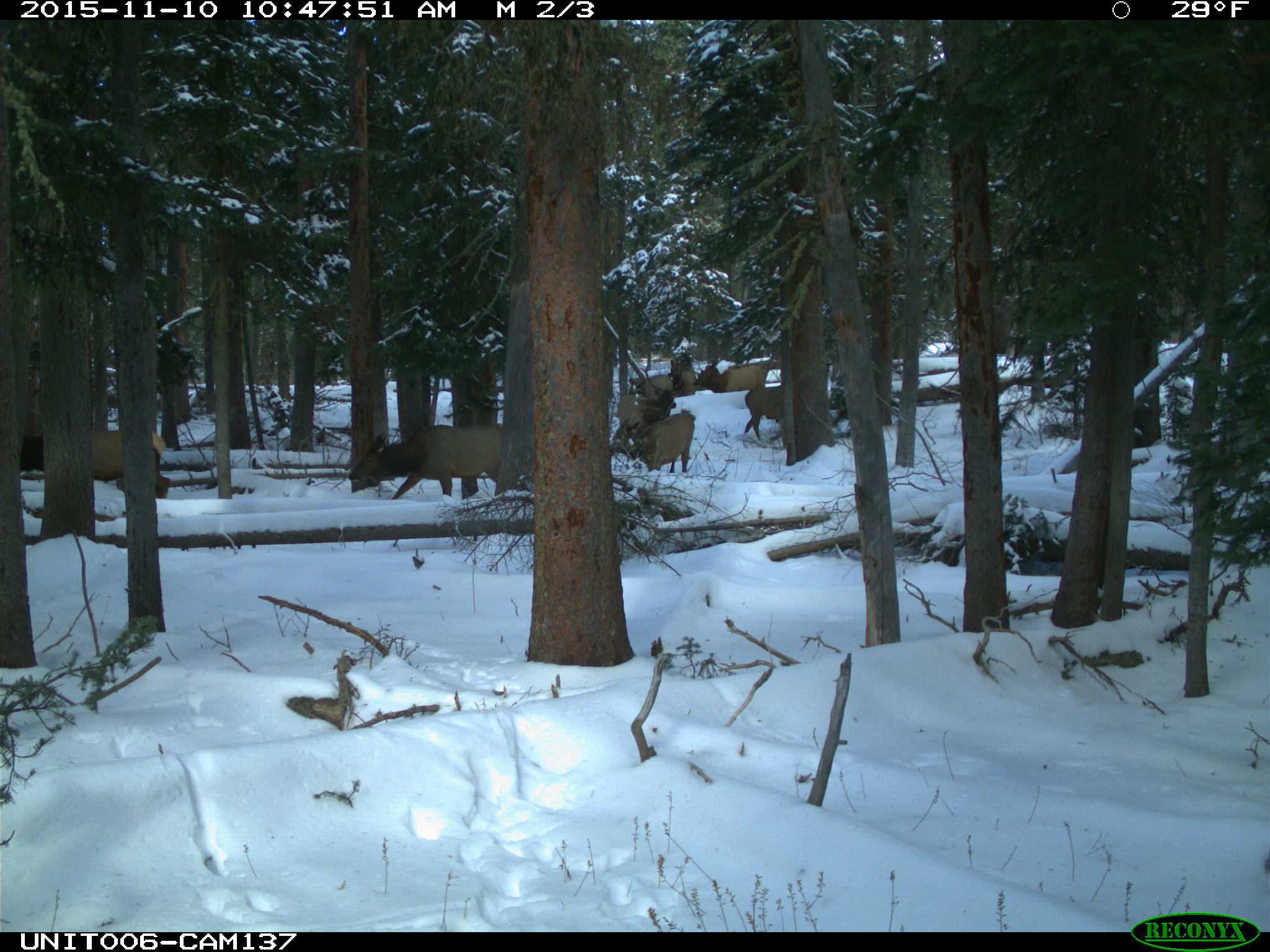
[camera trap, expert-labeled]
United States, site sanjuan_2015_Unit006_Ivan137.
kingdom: Animalia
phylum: Chordata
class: Mammalia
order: Artiodactyla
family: Cervidae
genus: Cervus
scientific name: Cervus elaphus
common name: red deer